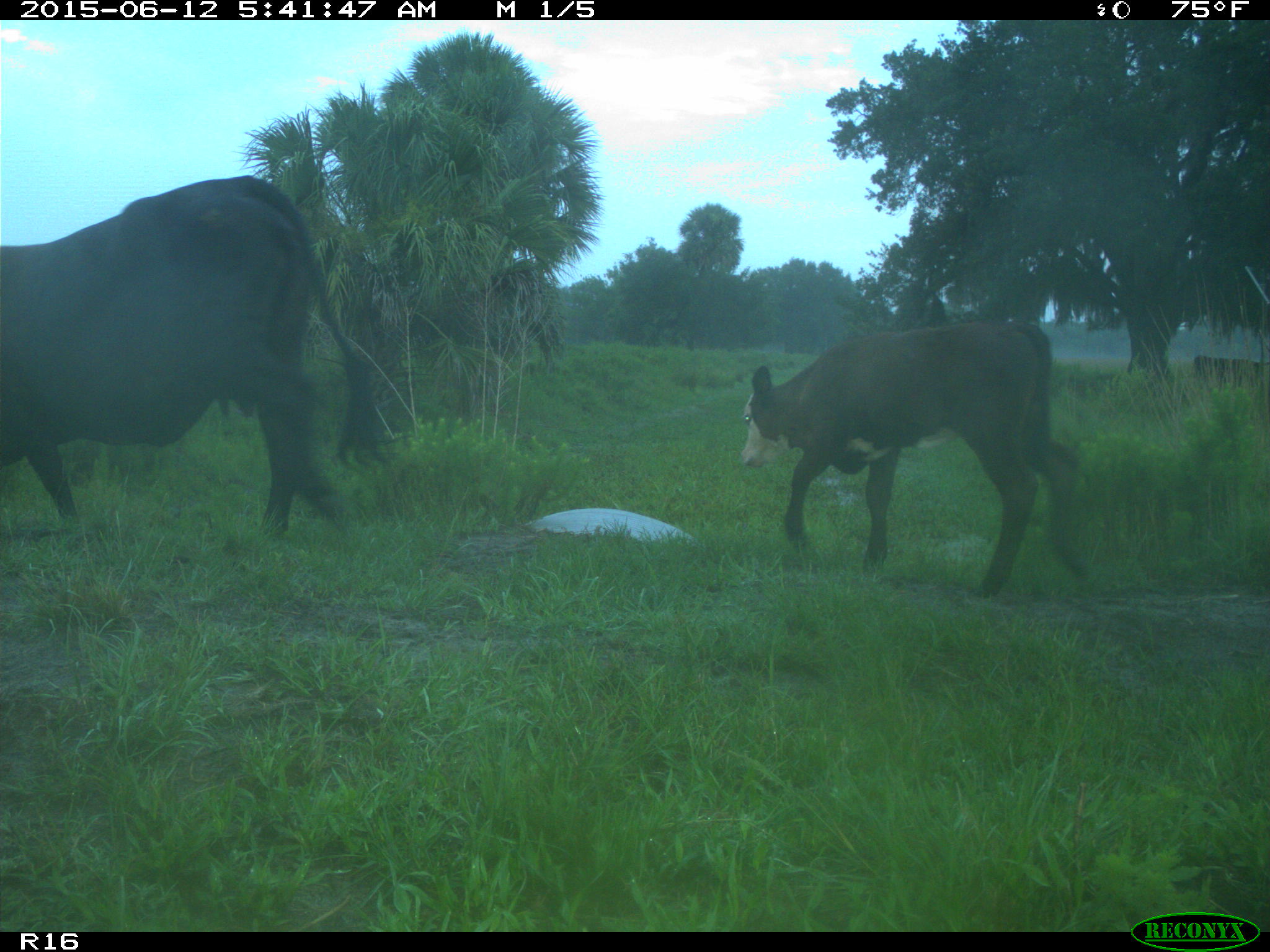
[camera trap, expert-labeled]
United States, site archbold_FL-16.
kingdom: Animalia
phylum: Chordata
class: Mammalia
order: Artiodactyla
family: Bovidae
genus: Bos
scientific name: Bos taurus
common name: domestic cow